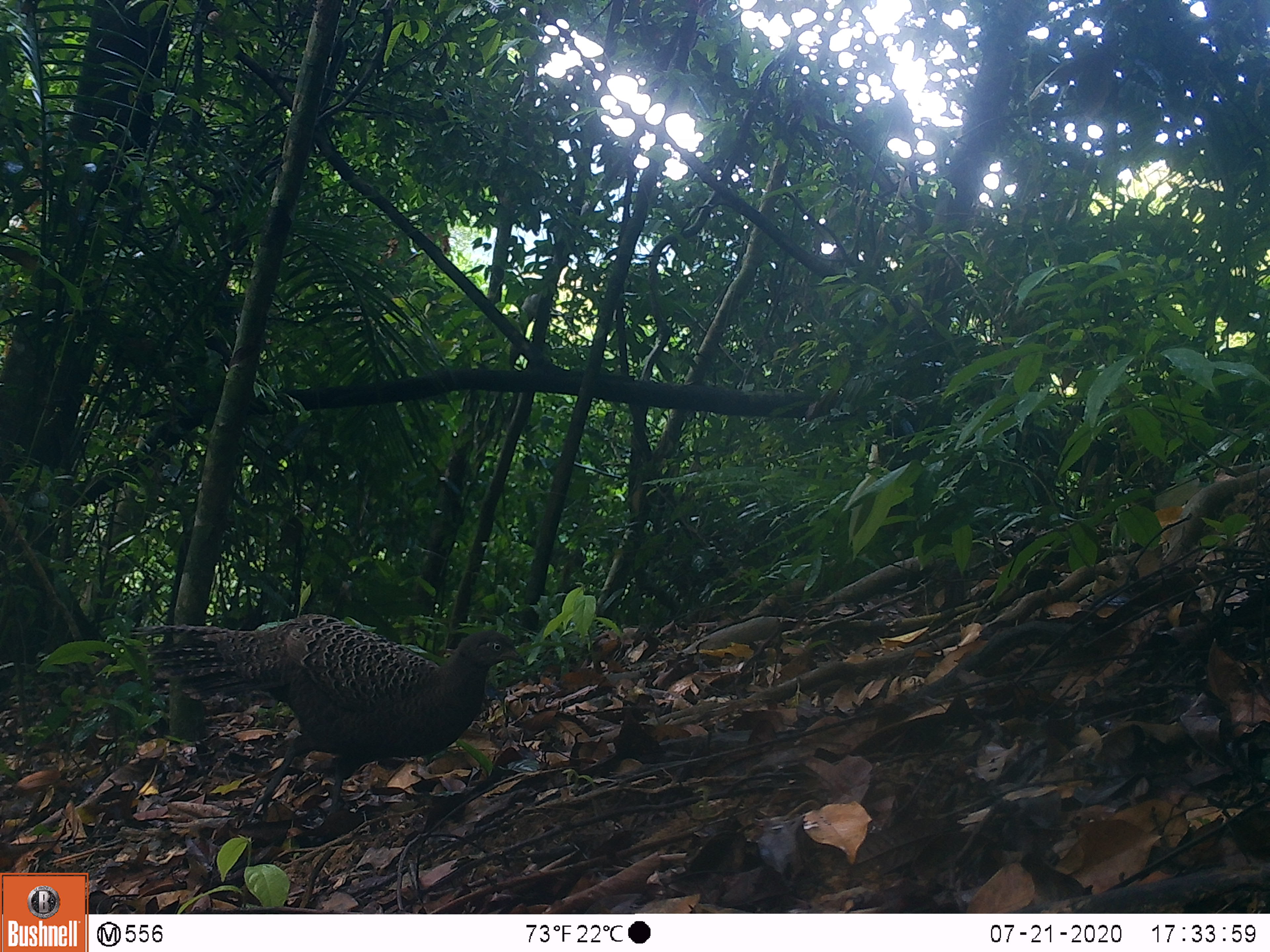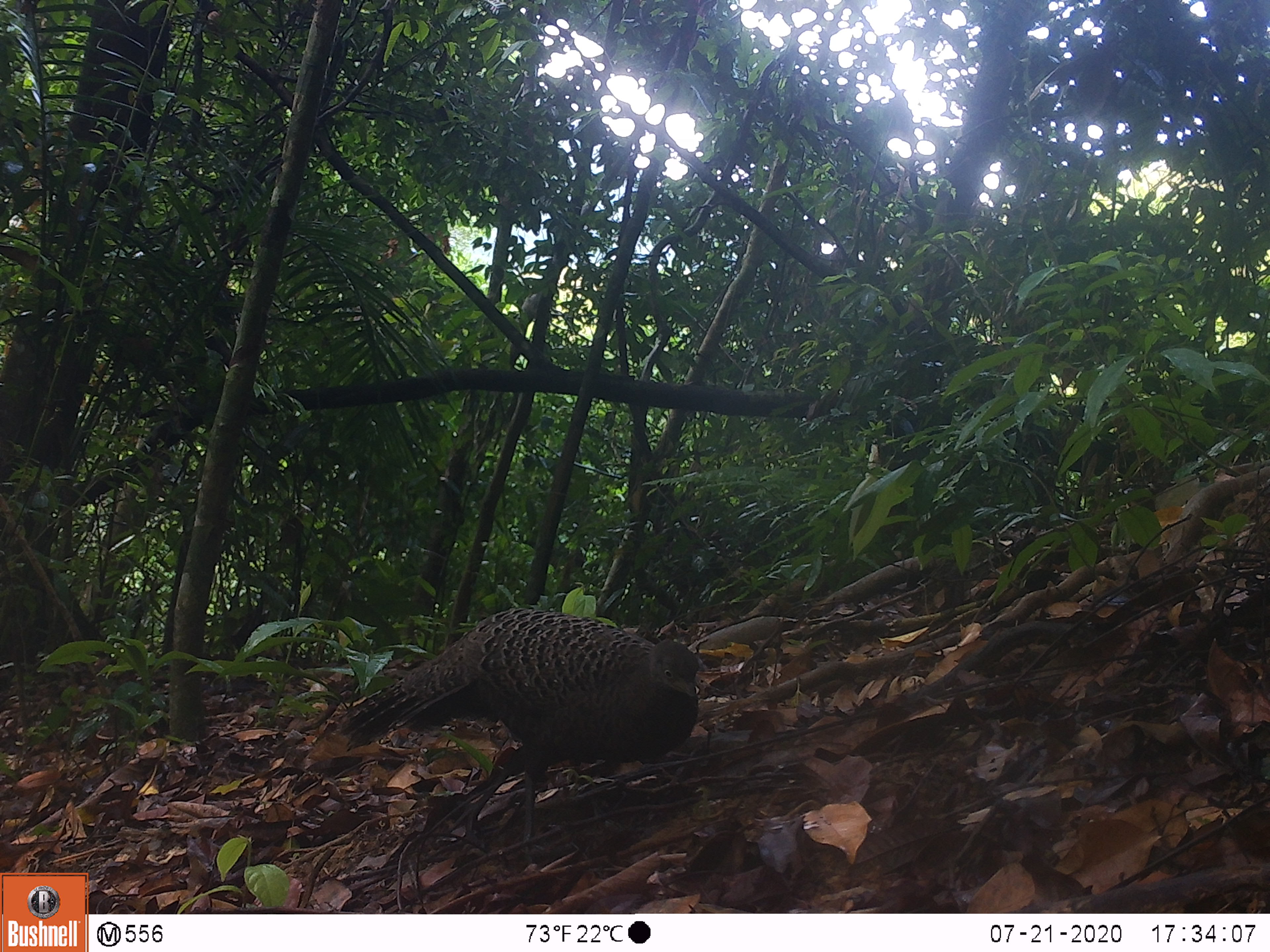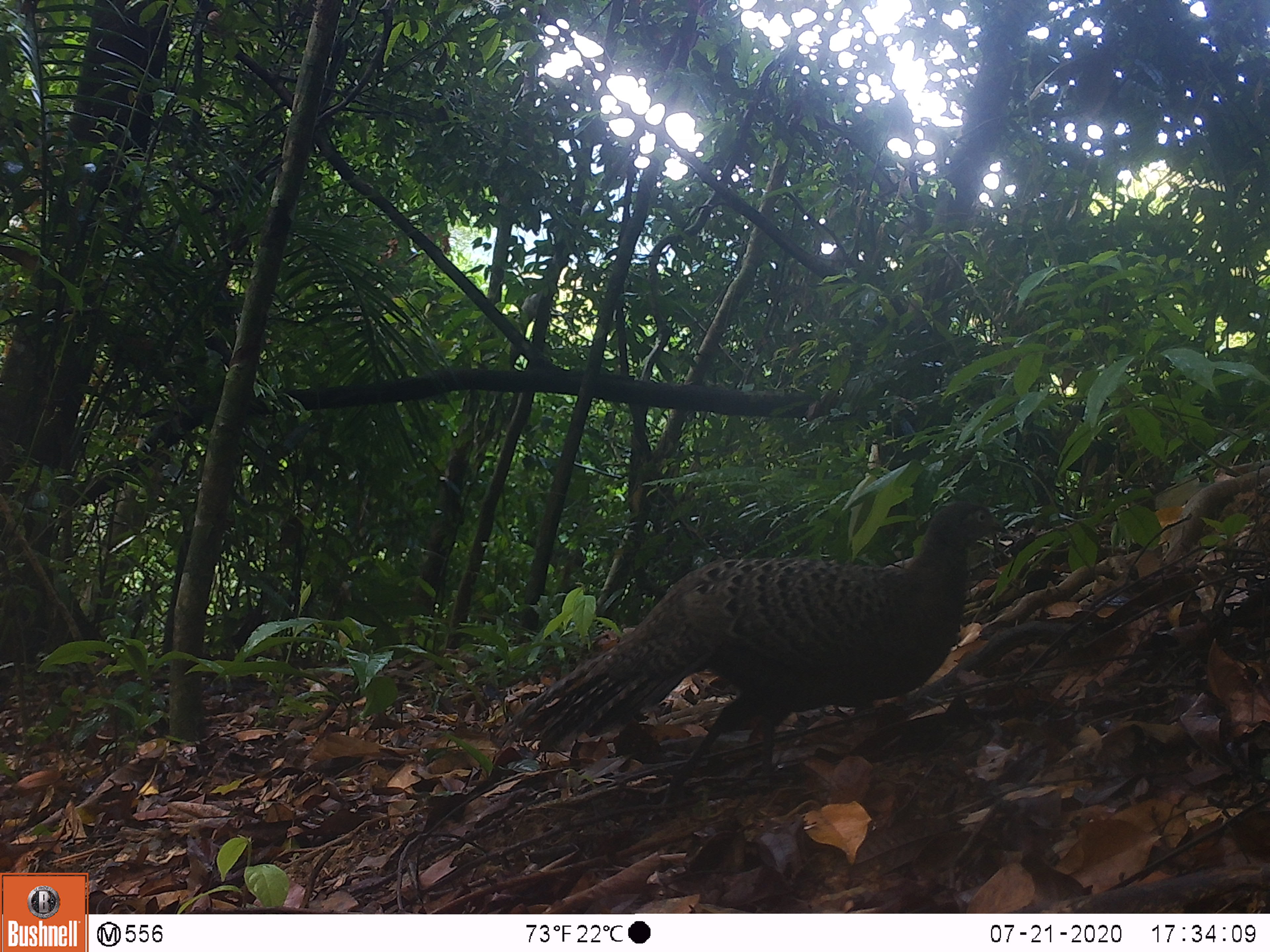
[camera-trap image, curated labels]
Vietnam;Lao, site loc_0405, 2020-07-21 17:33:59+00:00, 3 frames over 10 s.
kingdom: Animalia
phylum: Chordata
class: Aves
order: Galliformes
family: Phasianidae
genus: Polyplectron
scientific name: Polyplectron bicalcaratum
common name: gray peacock-pheasant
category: grey peacock pheasant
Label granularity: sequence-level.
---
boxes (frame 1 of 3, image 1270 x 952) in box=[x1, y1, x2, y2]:
grey peacock pheasant: box=[129, 612, 525, 822]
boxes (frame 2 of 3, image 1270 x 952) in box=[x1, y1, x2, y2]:
grey peacock pheasant: box=[330, 607, 700, 867]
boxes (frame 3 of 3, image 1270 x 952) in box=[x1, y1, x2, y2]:
grey peacock pheasant: box=[493, 497, 1011, 805]